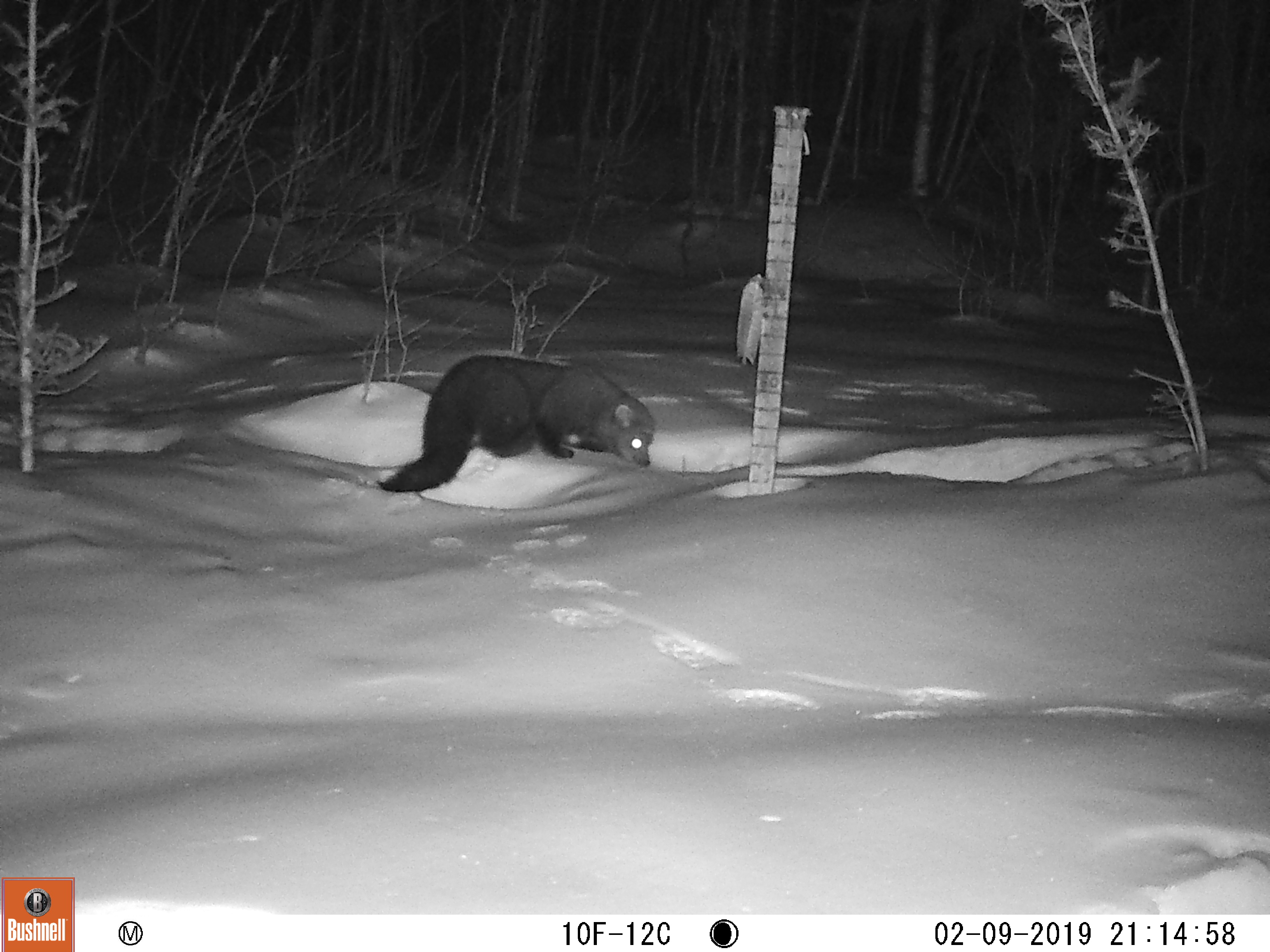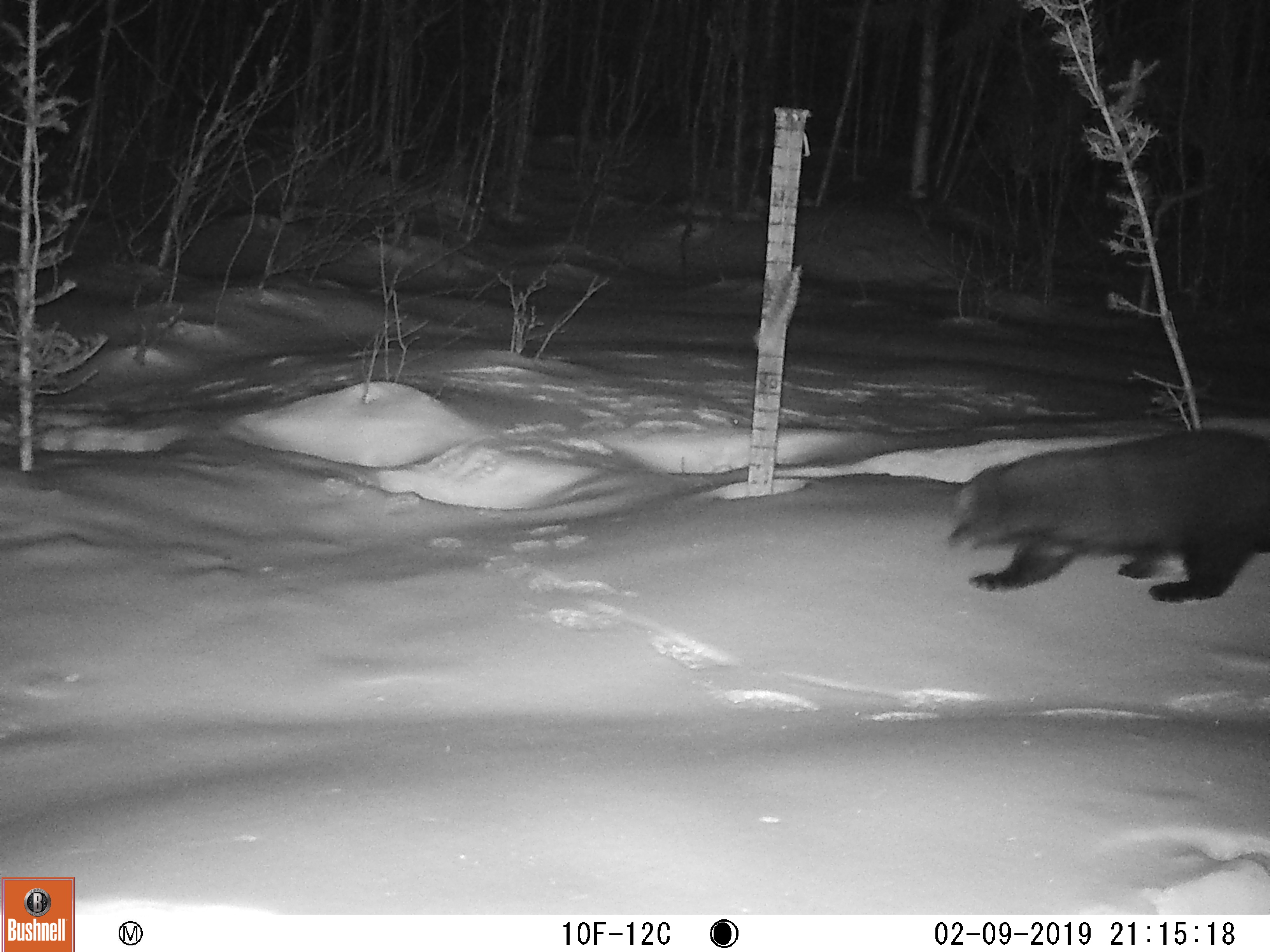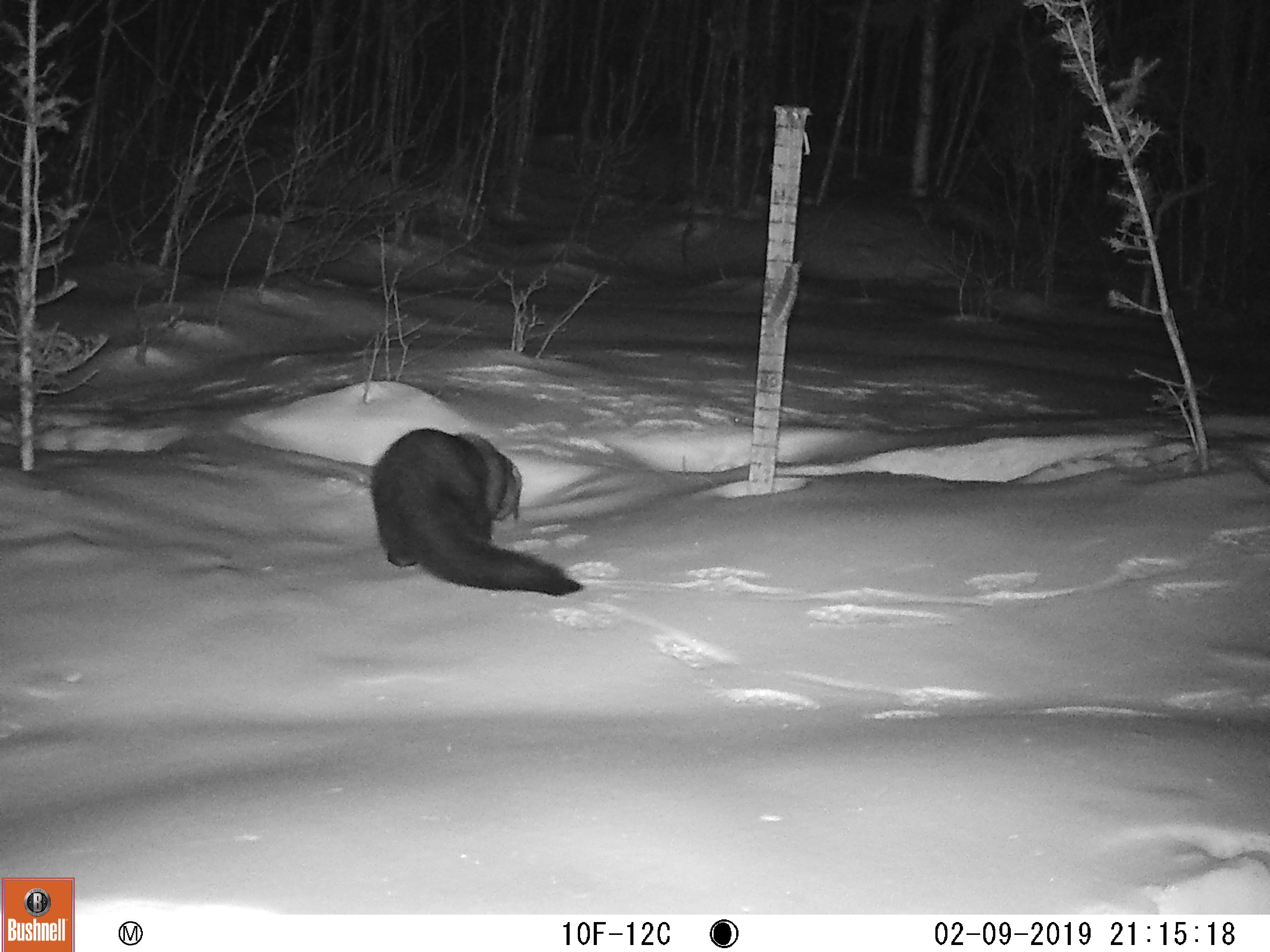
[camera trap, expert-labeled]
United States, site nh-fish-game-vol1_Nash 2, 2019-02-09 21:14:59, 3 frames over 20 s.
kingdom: Animalia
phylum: Chordata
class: Mammalia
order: Carnivora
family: Mustelidae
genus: Pekania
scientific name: Pekania pennanti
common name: fisher